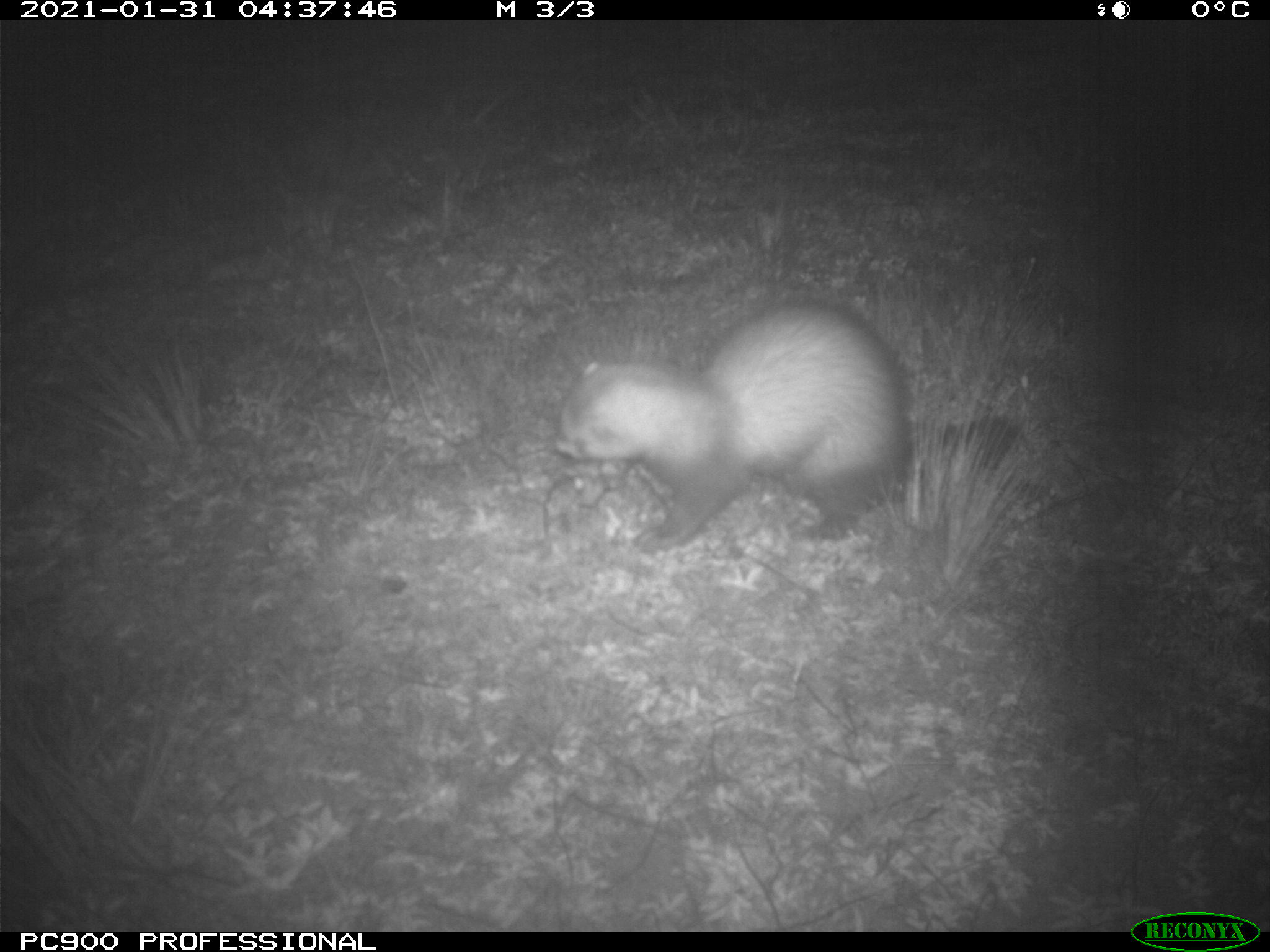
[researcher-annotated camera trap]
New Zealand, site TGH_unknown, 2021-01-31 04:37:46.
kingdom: Animalia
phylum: Chordata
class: Mammalia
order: Carnivora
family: Mustelidae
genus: Mustela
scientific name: Mustela furo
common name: ferret